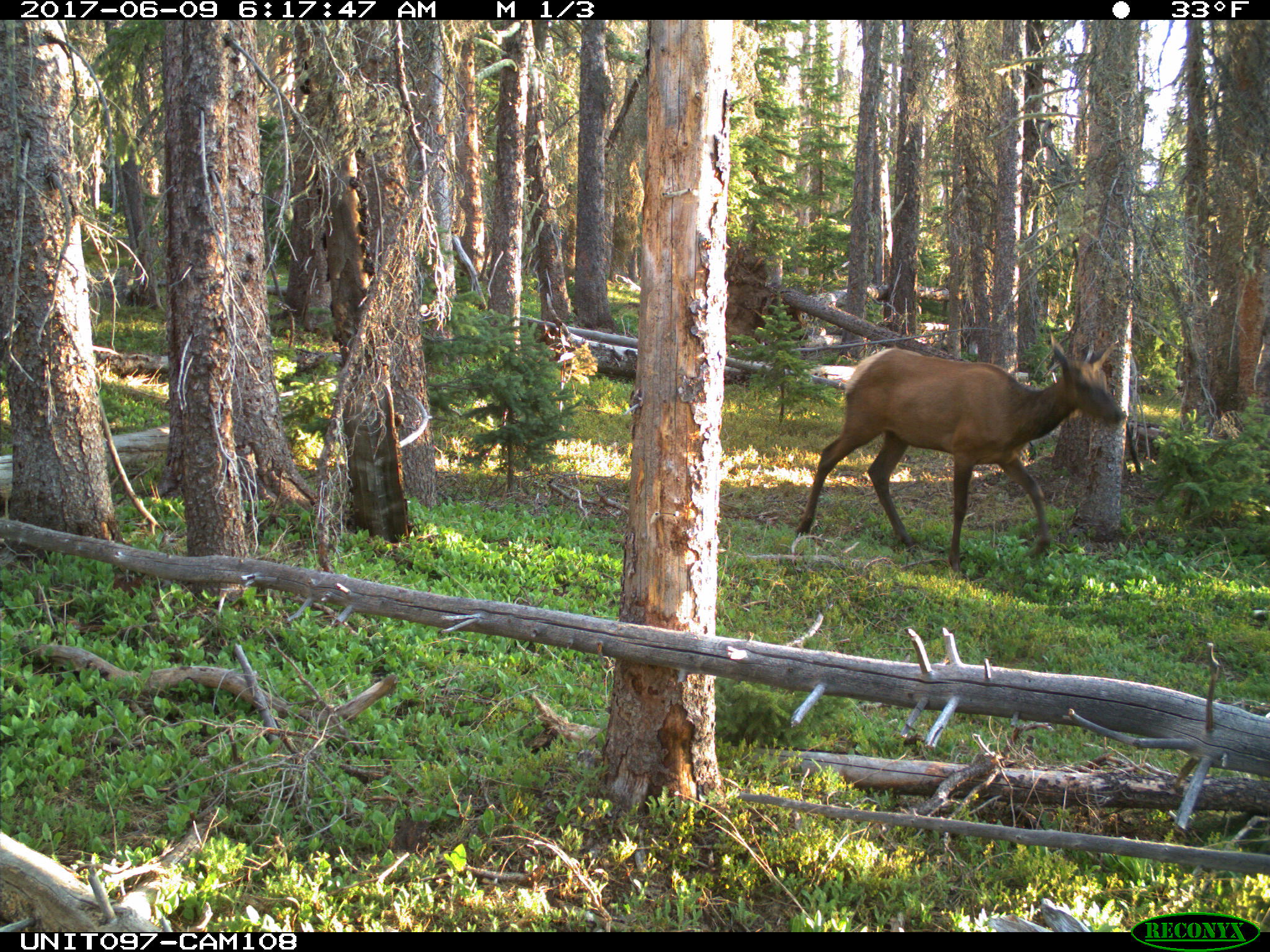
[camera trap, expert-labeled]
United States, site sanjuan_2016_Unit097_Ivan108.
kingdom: Animalia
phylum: Chordata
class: Mammalia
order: Artiodactyla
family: Cervidae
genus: Cervus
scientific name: Cervus elaphus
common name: red deer